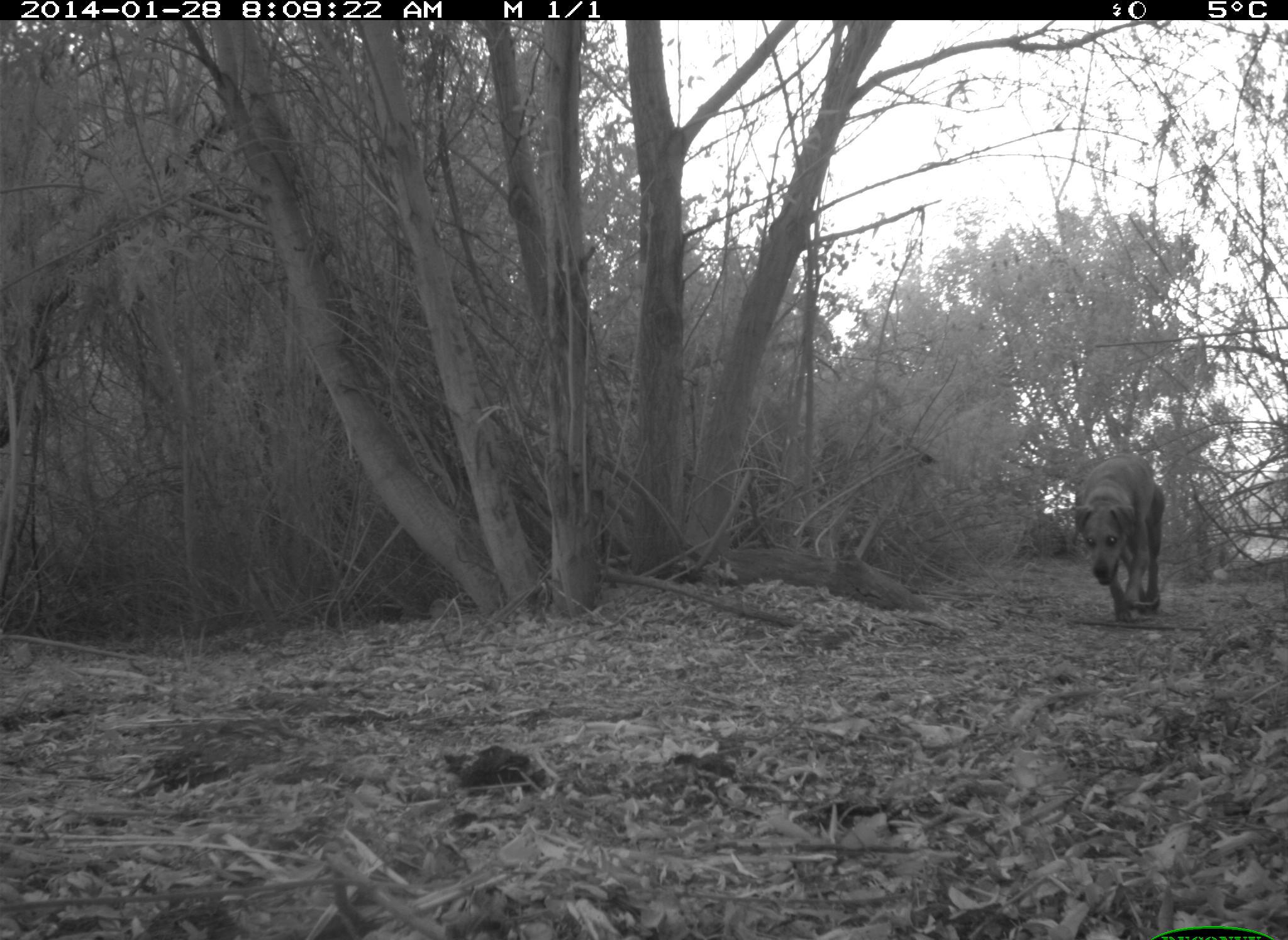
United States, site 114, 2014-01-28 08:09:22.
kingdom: Animalia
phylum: Chordata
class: Mammalia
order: Carnivora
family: Canidae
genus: Canis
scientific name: Canis familiaris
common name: domestic dog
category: dog